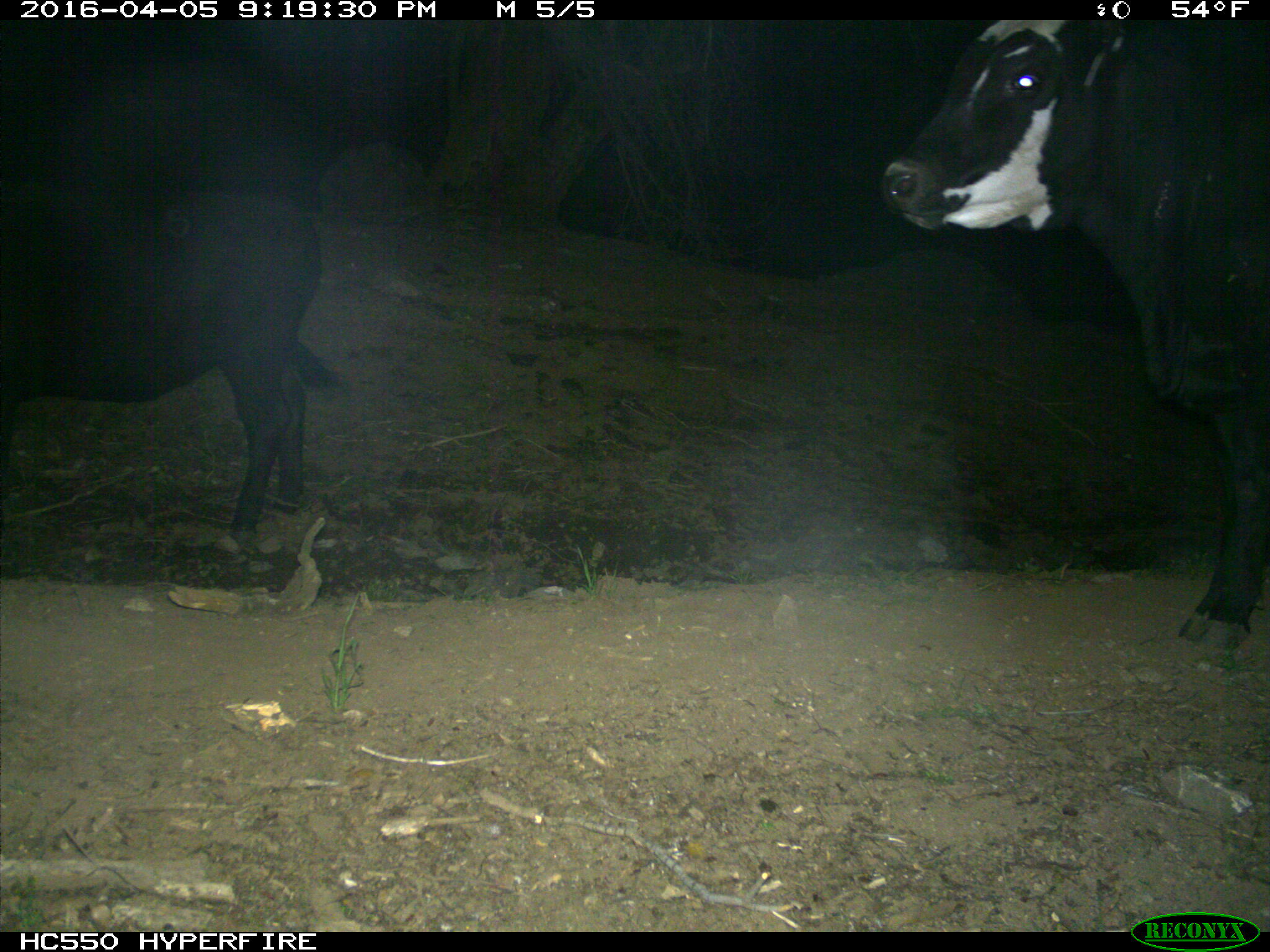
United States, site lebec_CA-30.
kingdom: Animalia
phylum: Chordata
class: Mammalia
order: Artiodactyla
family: Bovidae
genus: Bos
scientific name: Bos taurus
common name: domestic cow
Bos taurus (domestic cow).